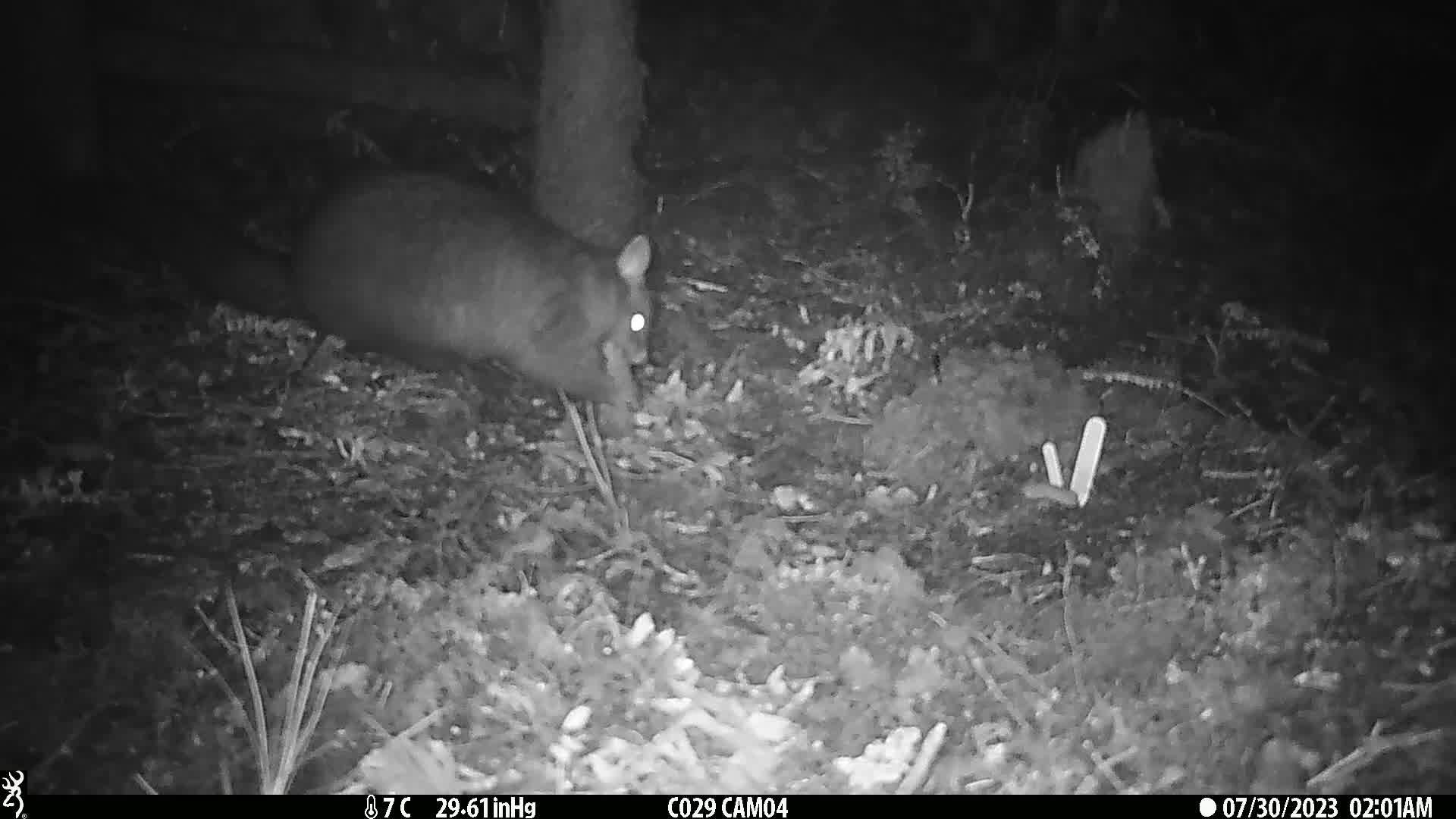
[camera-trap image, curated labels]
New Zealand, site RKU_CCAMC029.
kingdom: Animalia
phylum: Chordata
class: Mammalia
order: Diprotodontia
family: Phalangeridae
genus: Trichosurus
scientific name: Trichosurus vulpecula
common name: common brushtail possum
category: possum